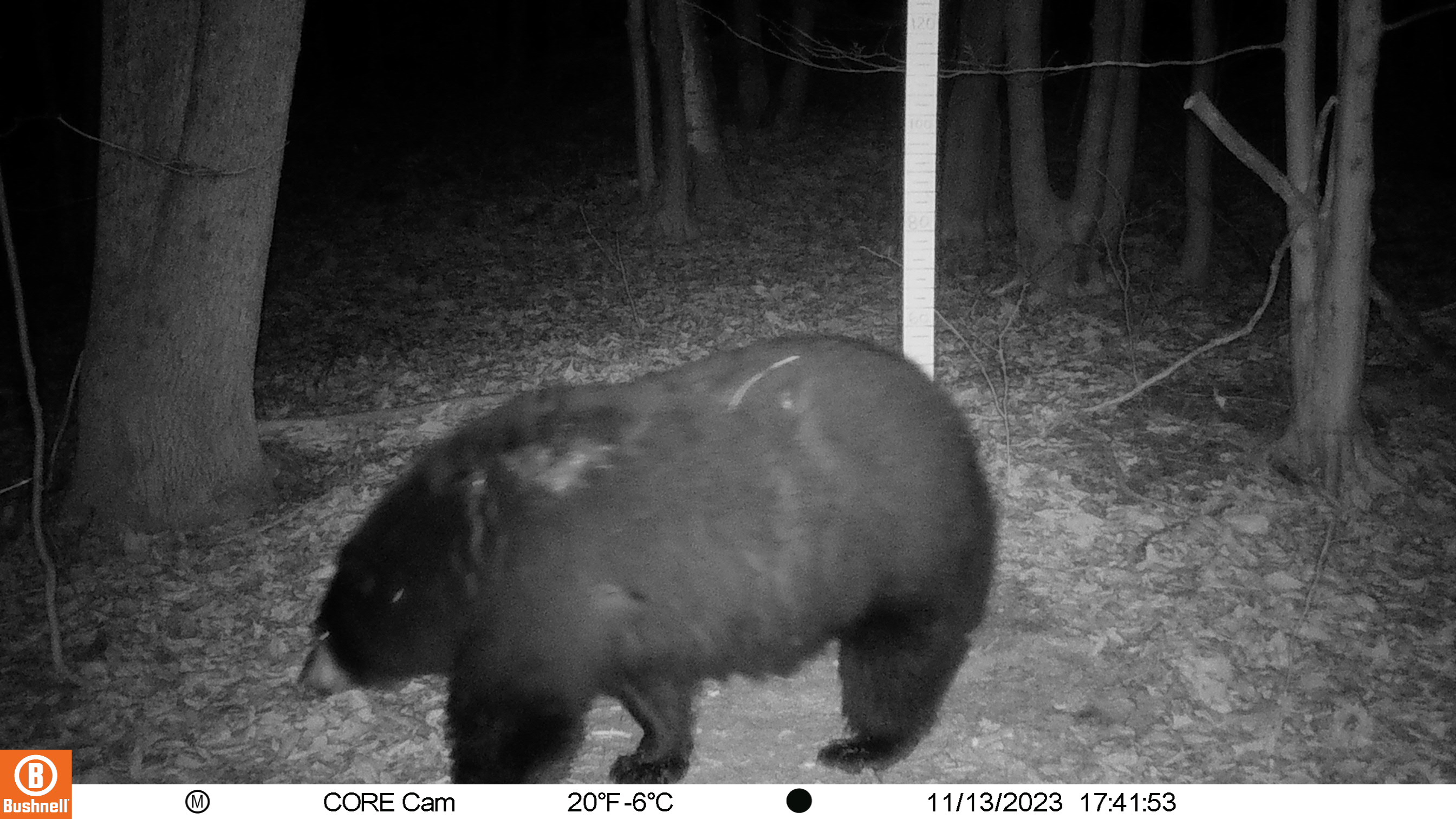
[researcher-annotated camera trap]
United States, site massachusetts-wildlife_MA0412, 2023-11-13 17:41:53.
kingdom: Animalia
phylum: Chordata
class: Mammalia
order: Carnivora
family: Ursidae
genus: Ursus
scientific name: Ursus americanus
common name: black bear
Black bear (Ursus americanus).